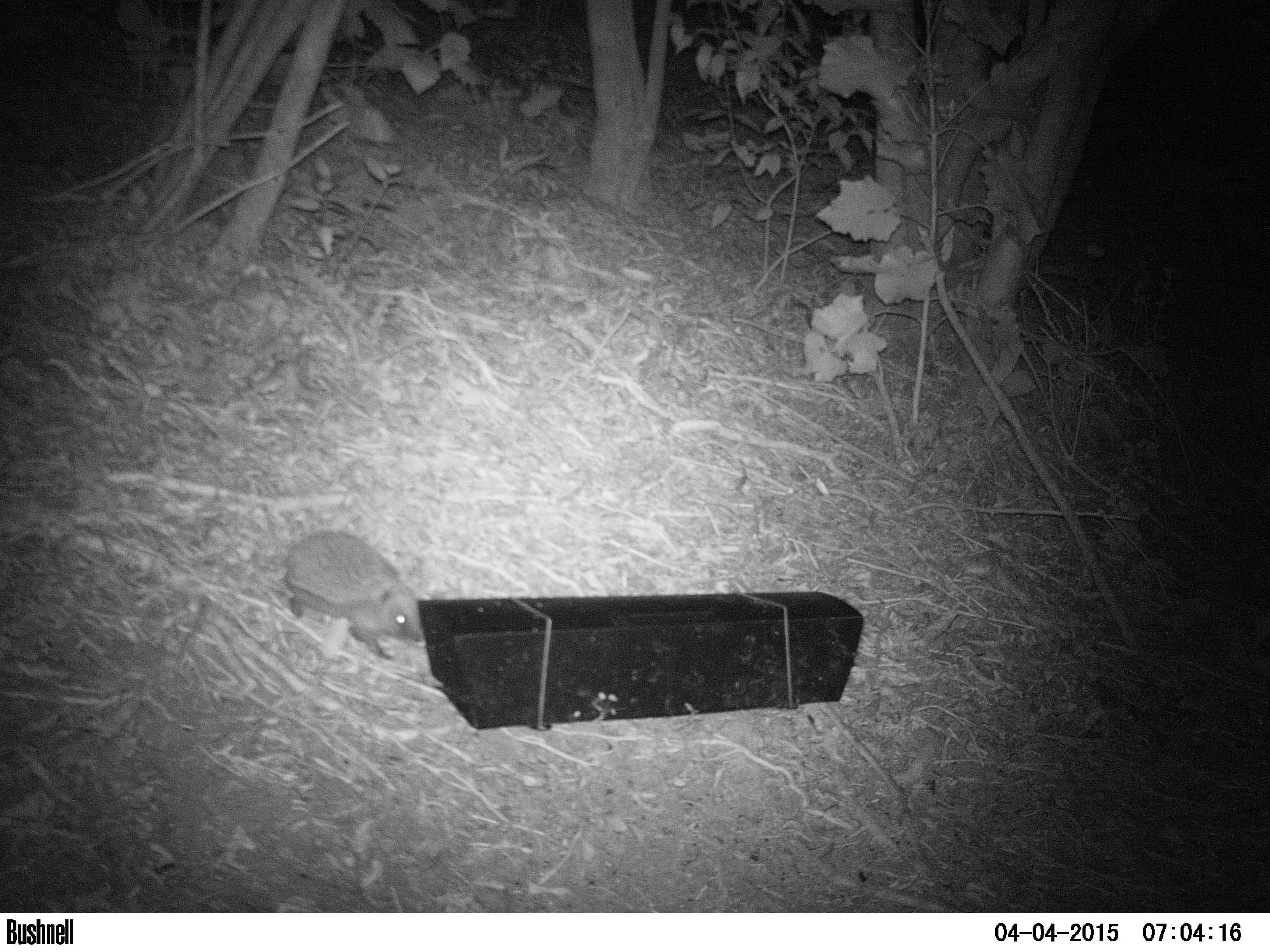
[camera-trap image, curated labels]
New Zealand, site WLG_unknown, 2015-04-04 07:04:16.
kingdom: Animalia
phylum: Chordata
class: Mammalia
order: Eulipotyphla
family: Erinaceidae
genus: Erinaceus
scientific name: Erinaceus europaeus europaeus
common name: european hedgehog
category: hedgehog